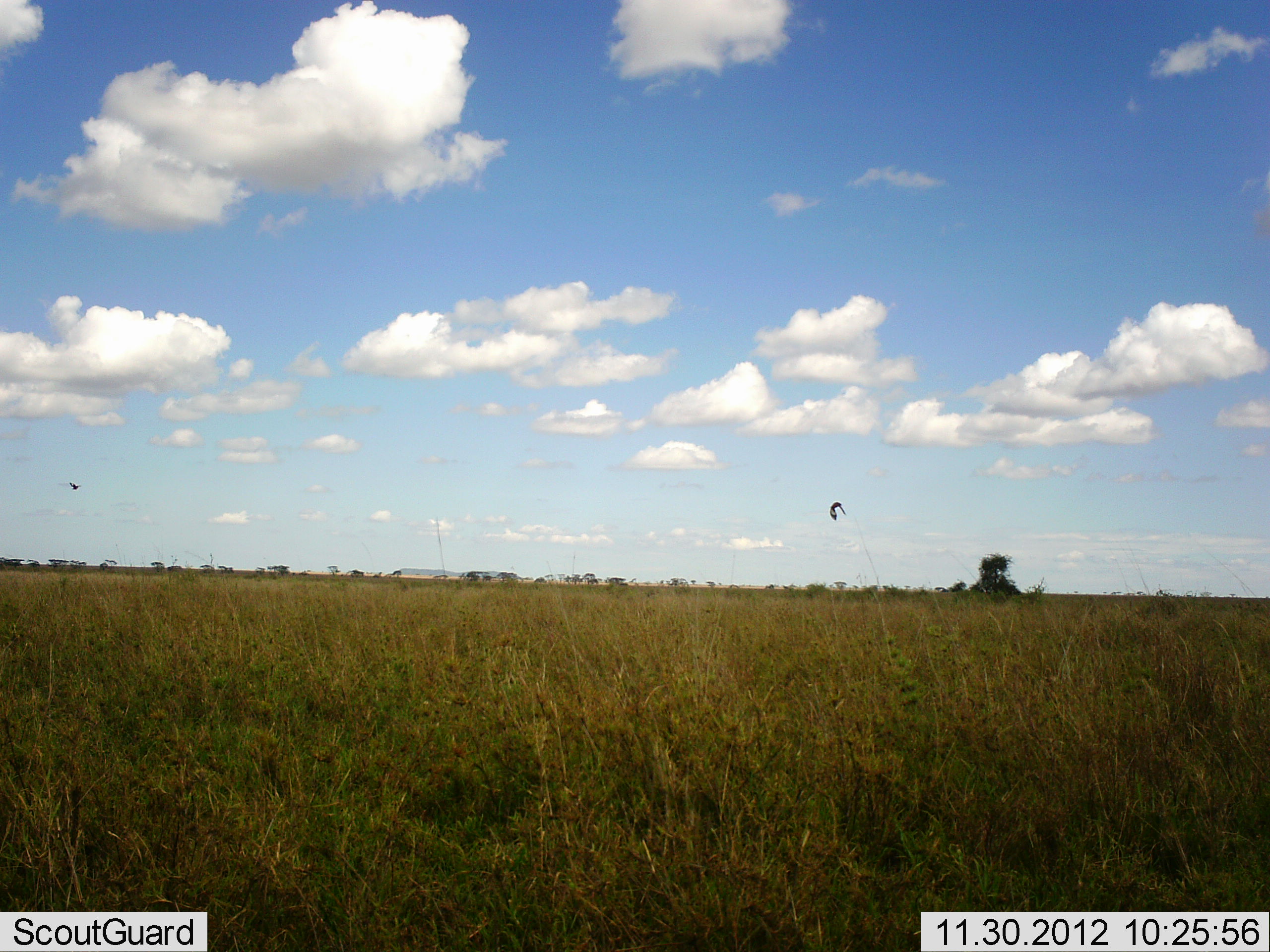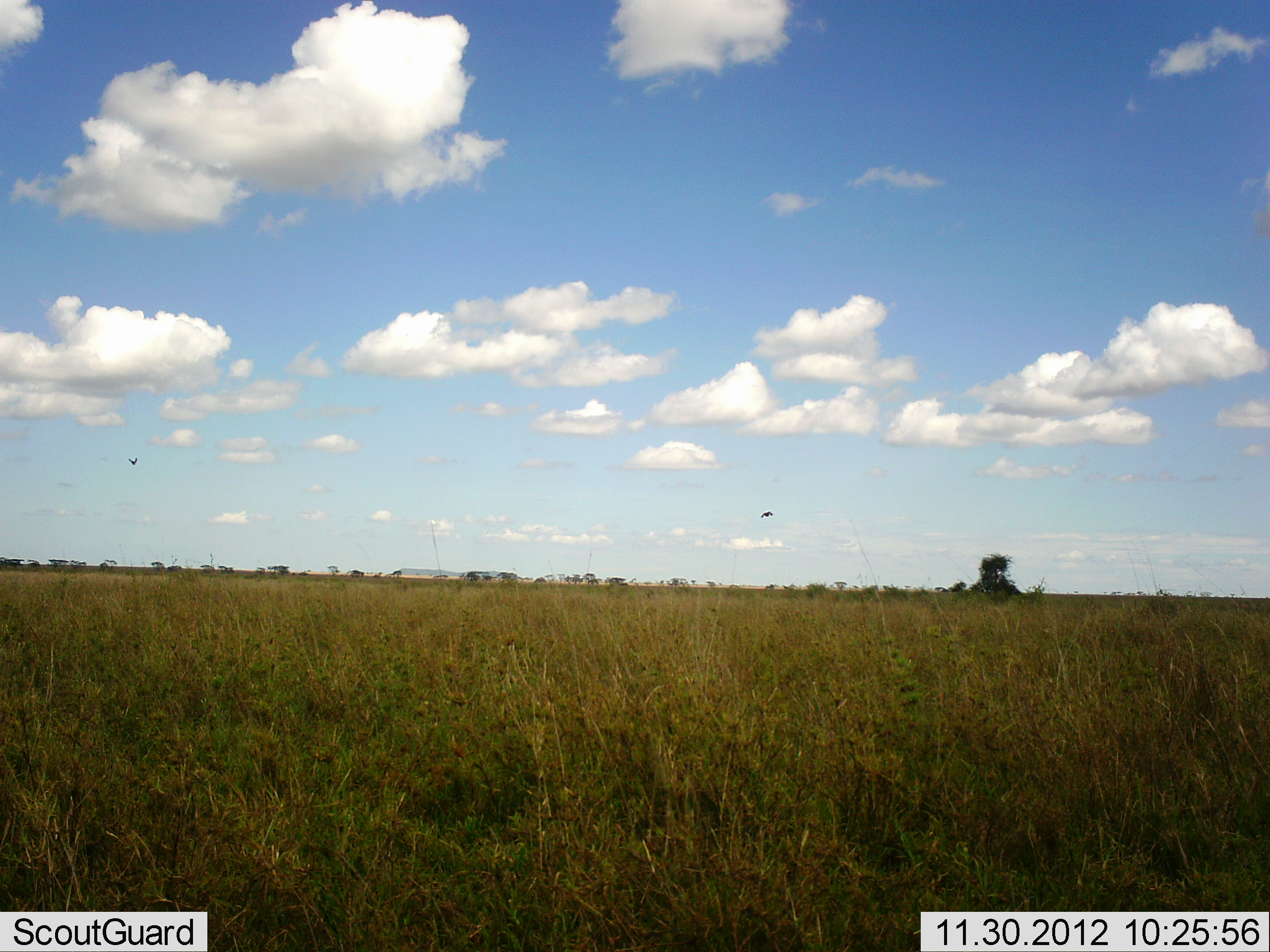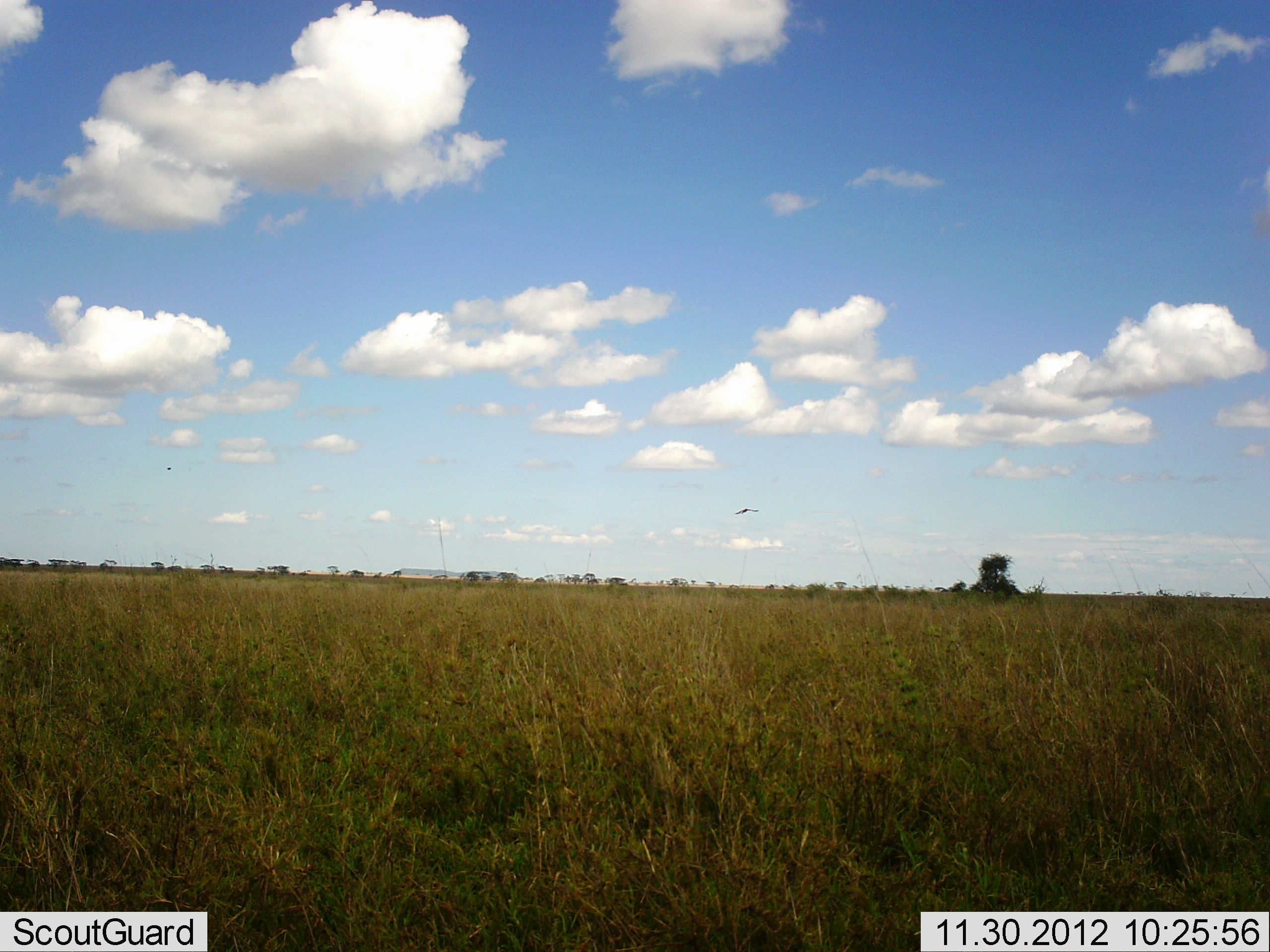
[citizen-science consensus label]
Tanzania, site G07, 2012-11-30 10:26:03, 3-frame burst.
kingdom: Animalia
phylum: Chordata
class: Aves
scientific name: Aves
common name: bird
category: otherbird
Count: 2.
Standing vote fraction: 0%.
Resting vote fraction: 0%.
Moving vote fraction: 100%.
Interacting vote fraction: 0%.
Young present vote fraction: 0%.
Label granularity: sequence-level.